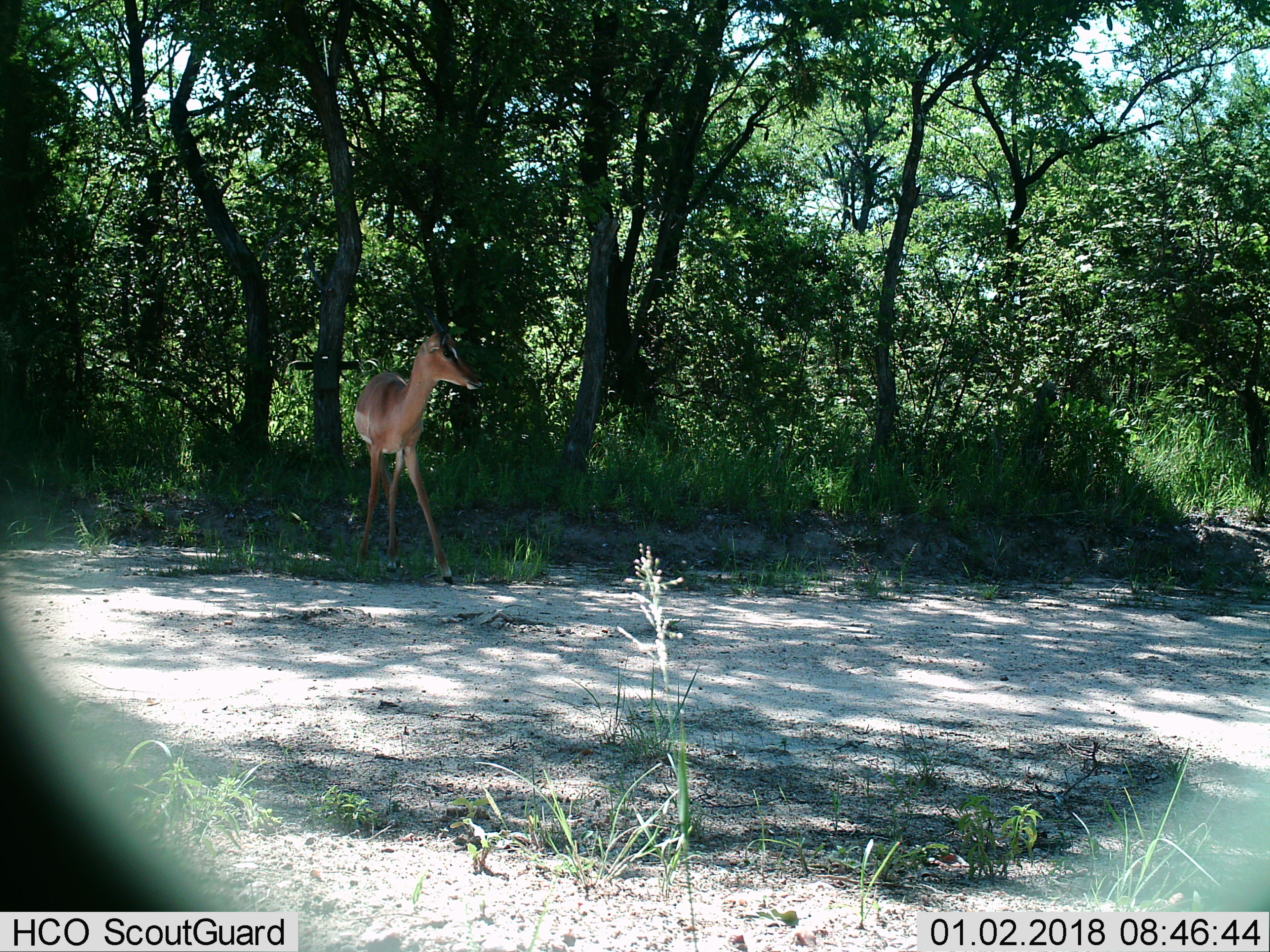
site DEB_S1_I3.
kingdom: Animalia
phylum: Chordata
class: Mammalia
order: Artiodactyla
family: Bovidae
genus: Aepyceros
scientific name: Aepyceros melampus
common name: impala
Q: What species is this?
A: Impala (Aepyceros melampus).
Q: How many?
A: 1.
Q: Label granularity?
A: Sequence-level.